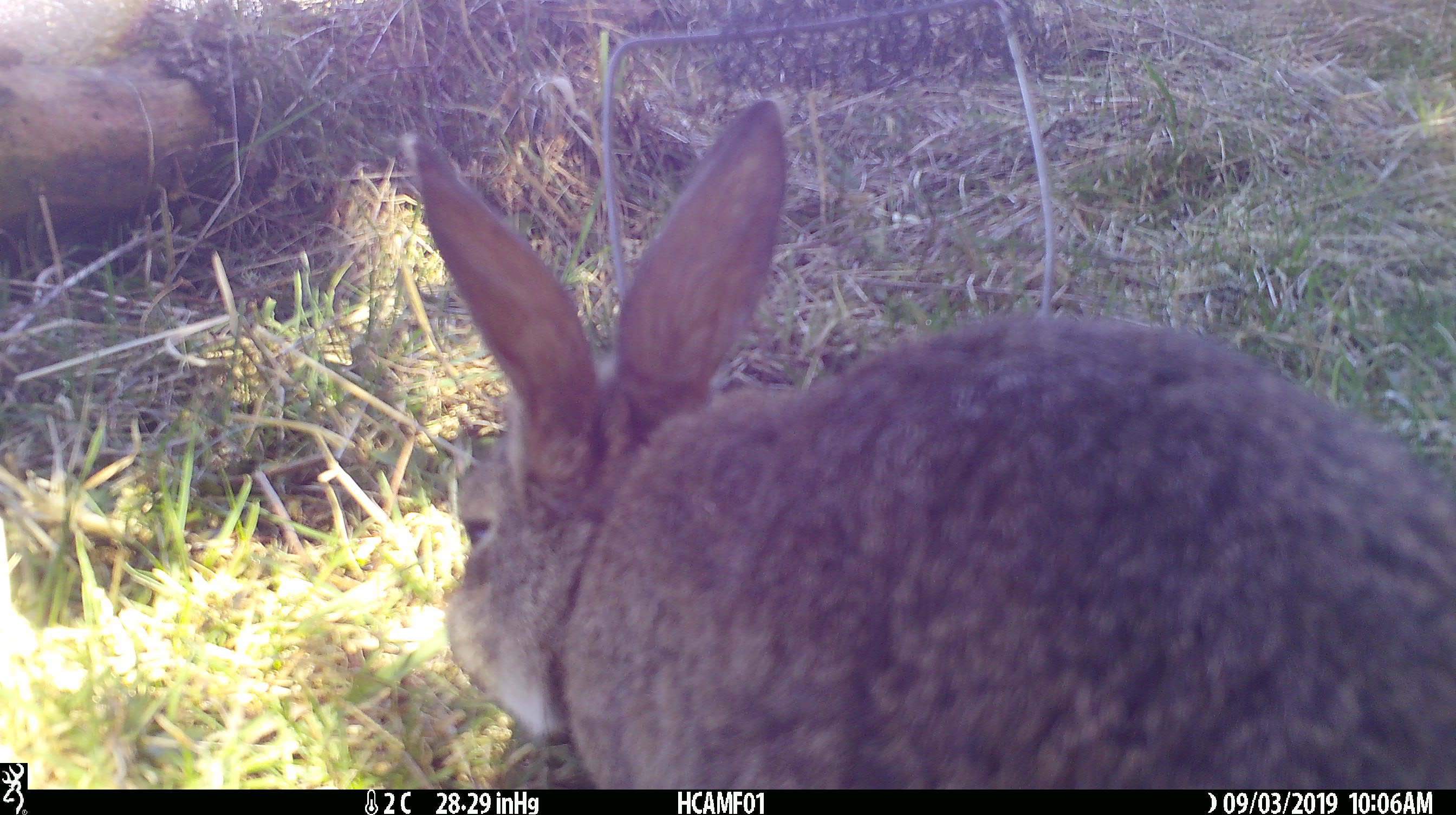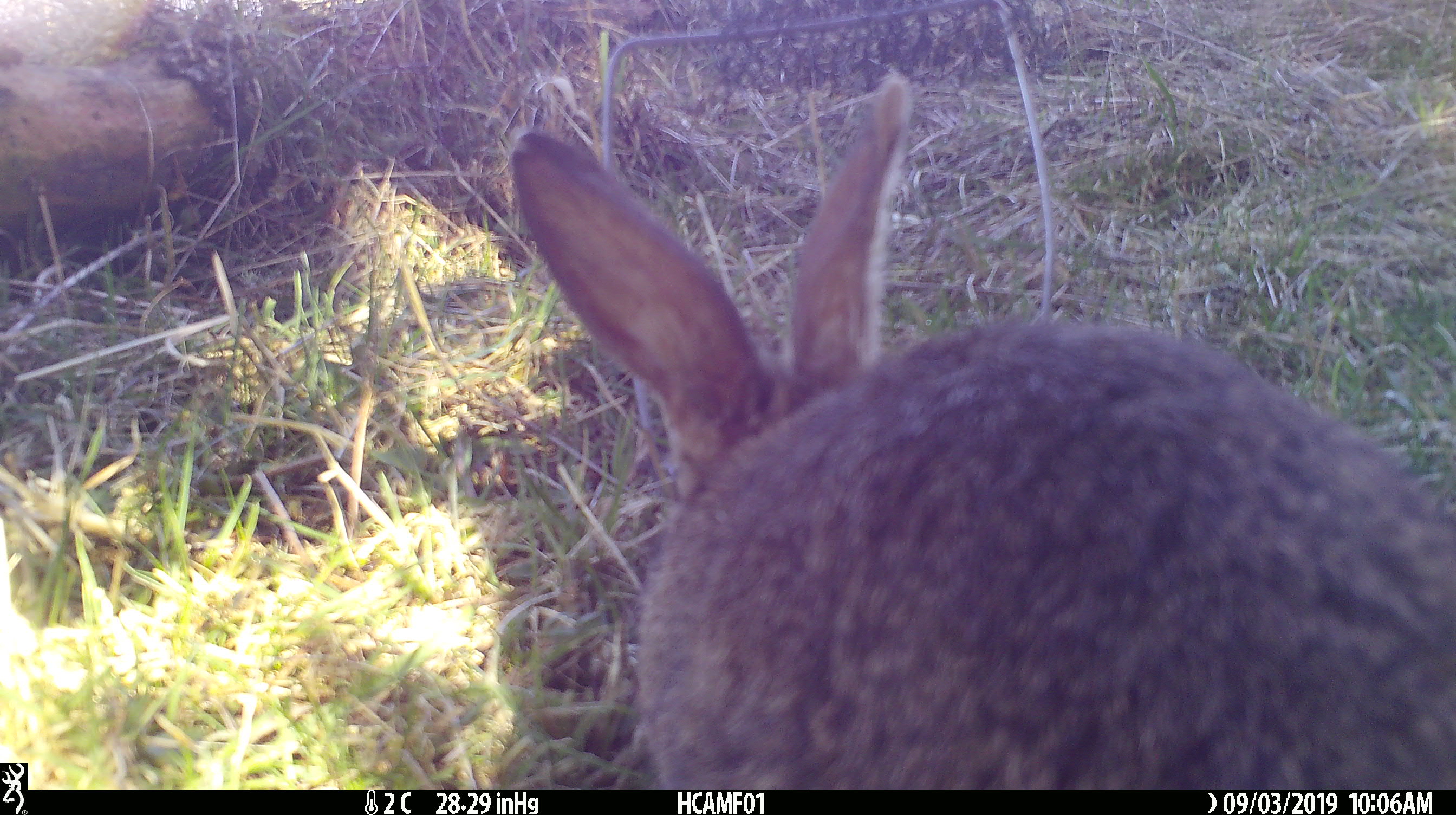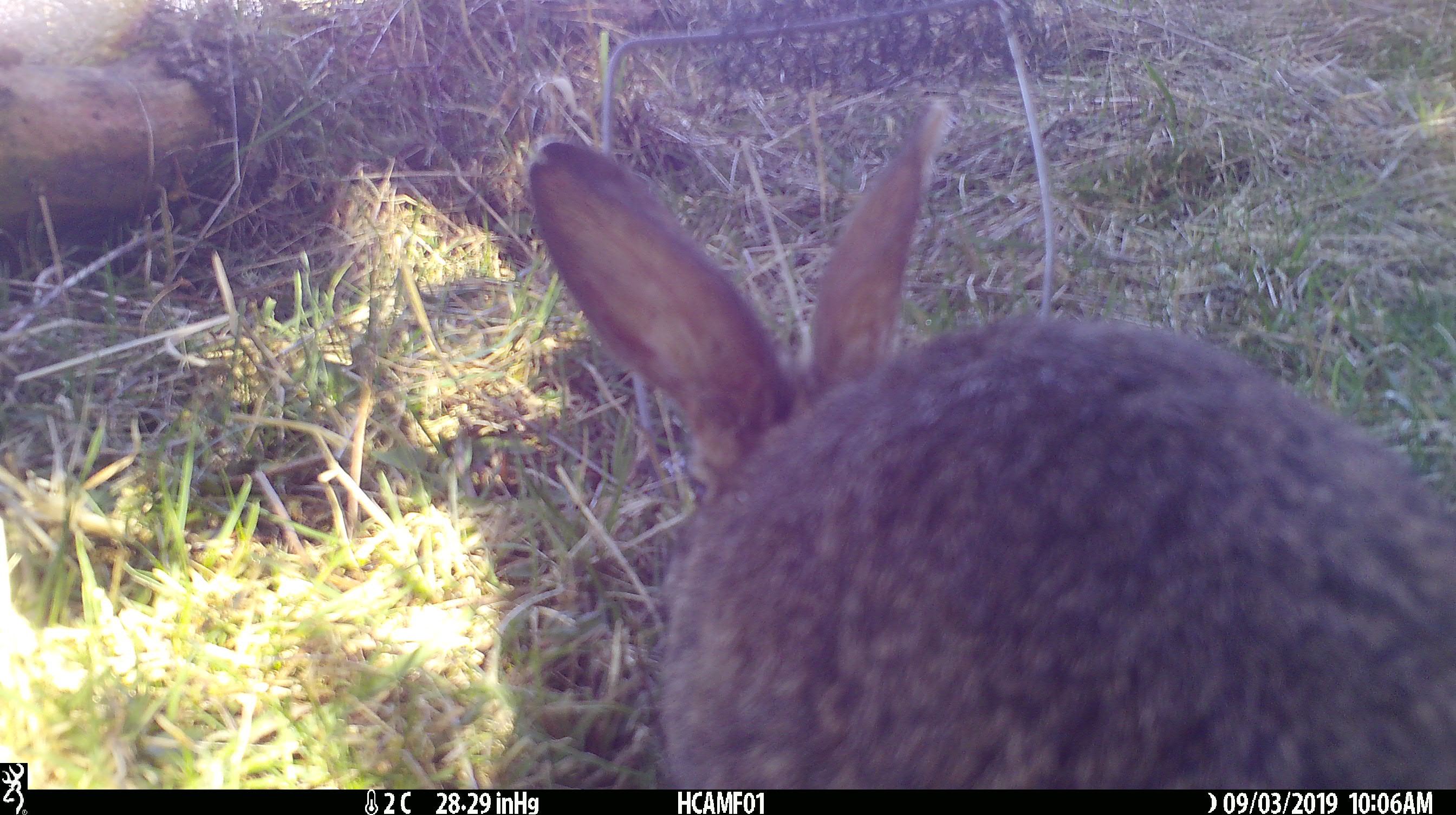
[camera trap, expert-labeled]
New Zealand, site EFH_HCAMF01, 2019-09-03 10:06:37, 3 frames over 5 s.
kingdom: Animalia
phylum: Chordata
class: Mammalia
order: Lagomorpha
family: Leporidae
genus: Lepus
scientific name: Lepus europaeus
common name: brown hare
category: hare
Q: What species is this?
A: Hare (brown hare) (Lepus europaeus).